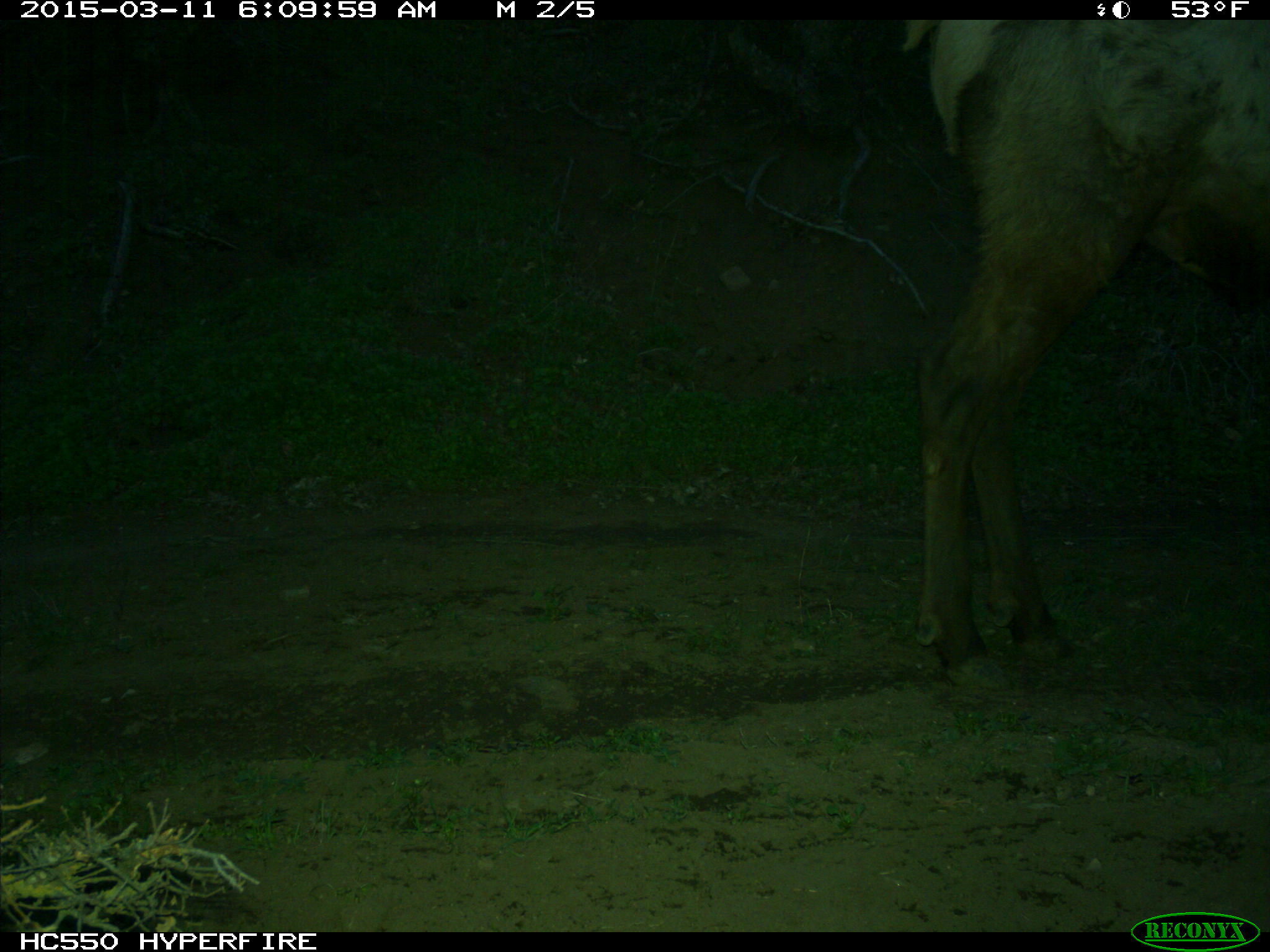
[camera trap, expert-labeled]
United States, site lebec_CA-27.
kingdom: Animalia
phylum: Chordata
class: Mammalia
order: Artiodactyla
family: Cervidae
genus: Cervus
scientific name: Cervus canadensis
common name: elk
Cervus canadensis (elk).